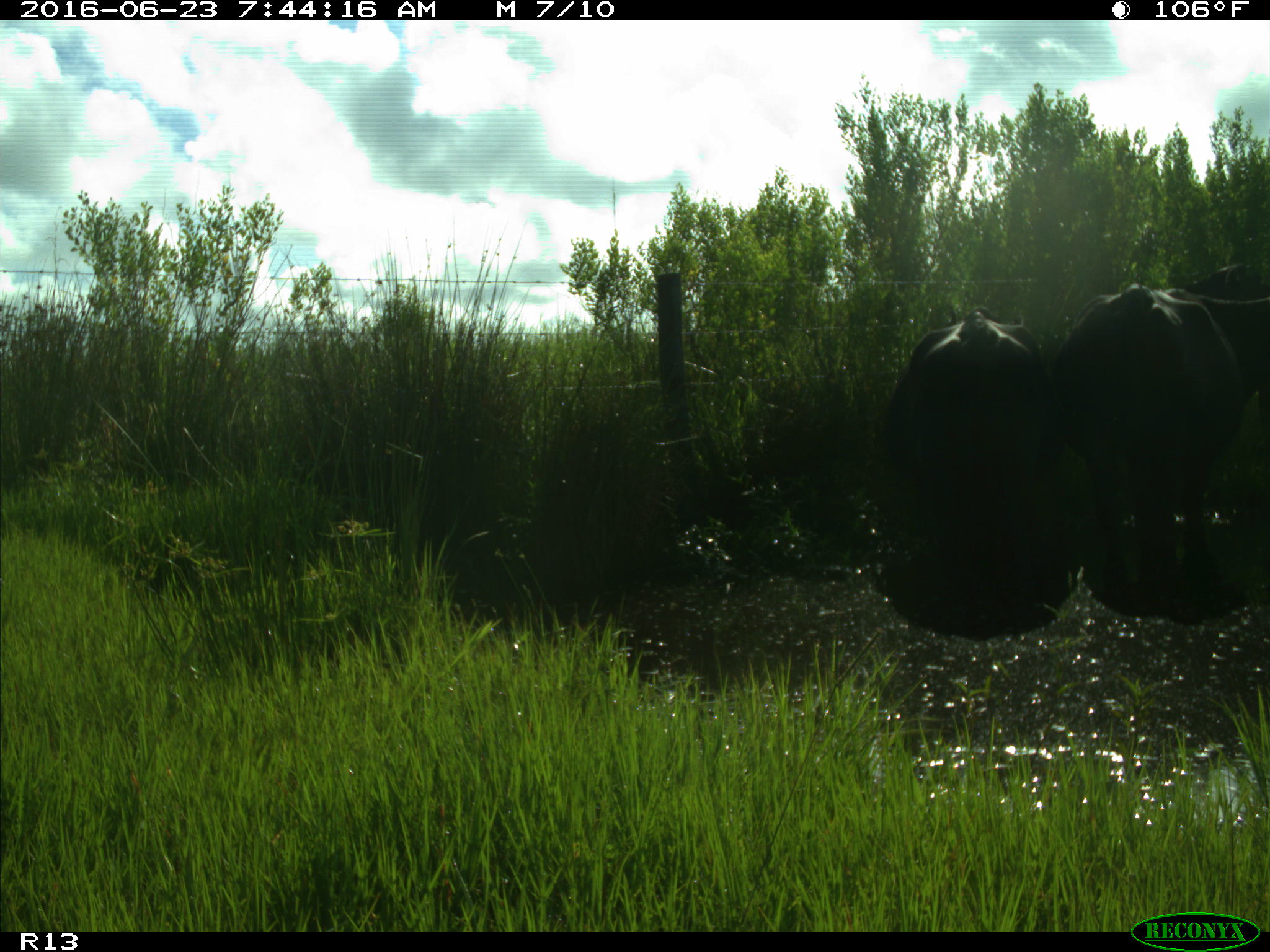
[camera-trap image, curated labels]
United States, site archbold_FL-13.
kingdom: Animalia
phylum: Chordata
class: Mammalia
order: Artiodactyla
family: Bovidae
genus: Bos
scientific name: Bos taurus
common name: domestic cow